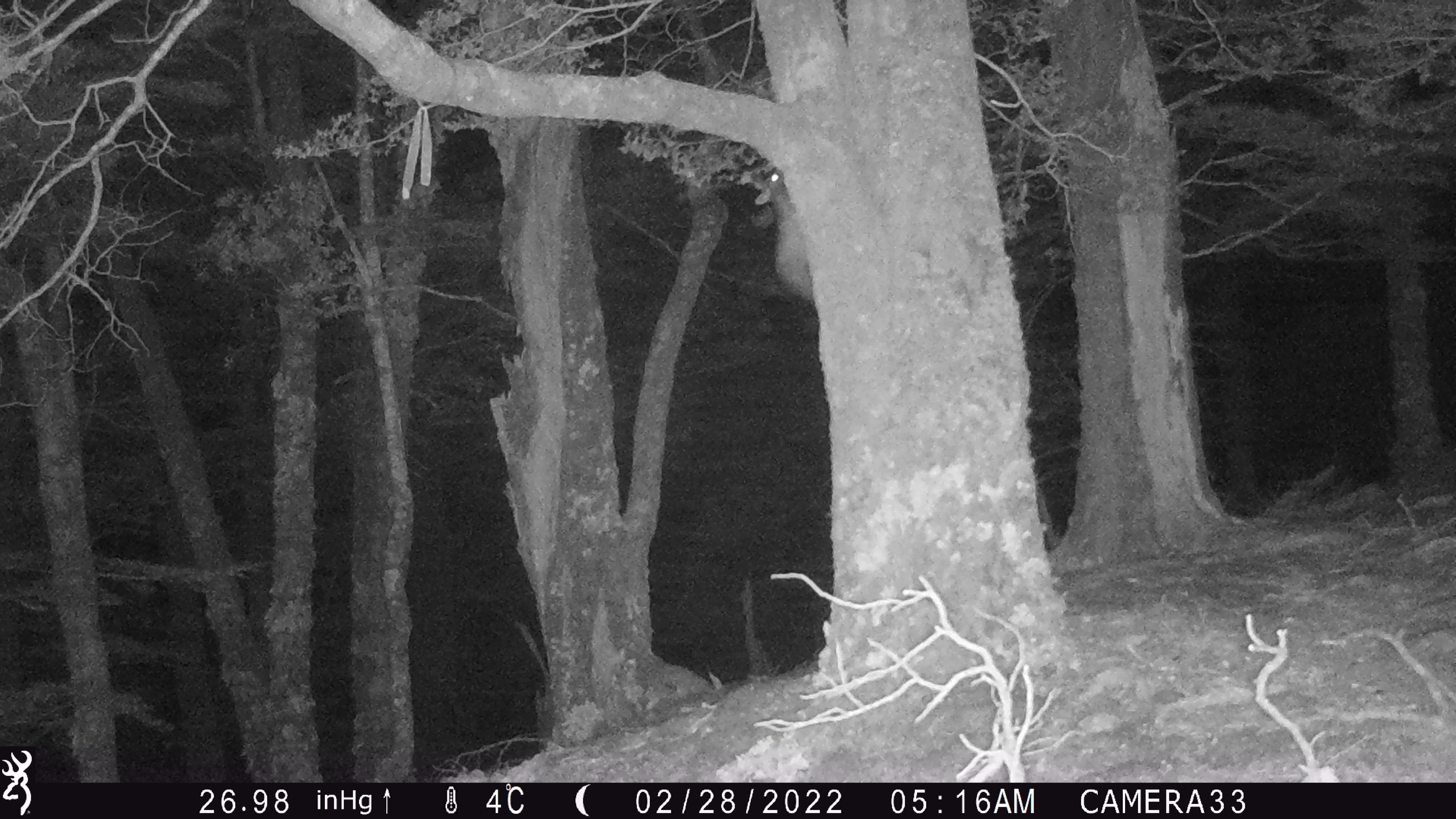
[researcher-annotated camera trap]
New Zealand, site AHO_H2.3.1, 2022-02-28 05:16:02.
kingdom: Animalia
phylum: Chordata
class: Mammalia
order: Diprotodontia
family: Phalangeridae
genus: Trichosurus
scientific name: Trichosurus vulpecula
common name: common brushtail possum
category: possum